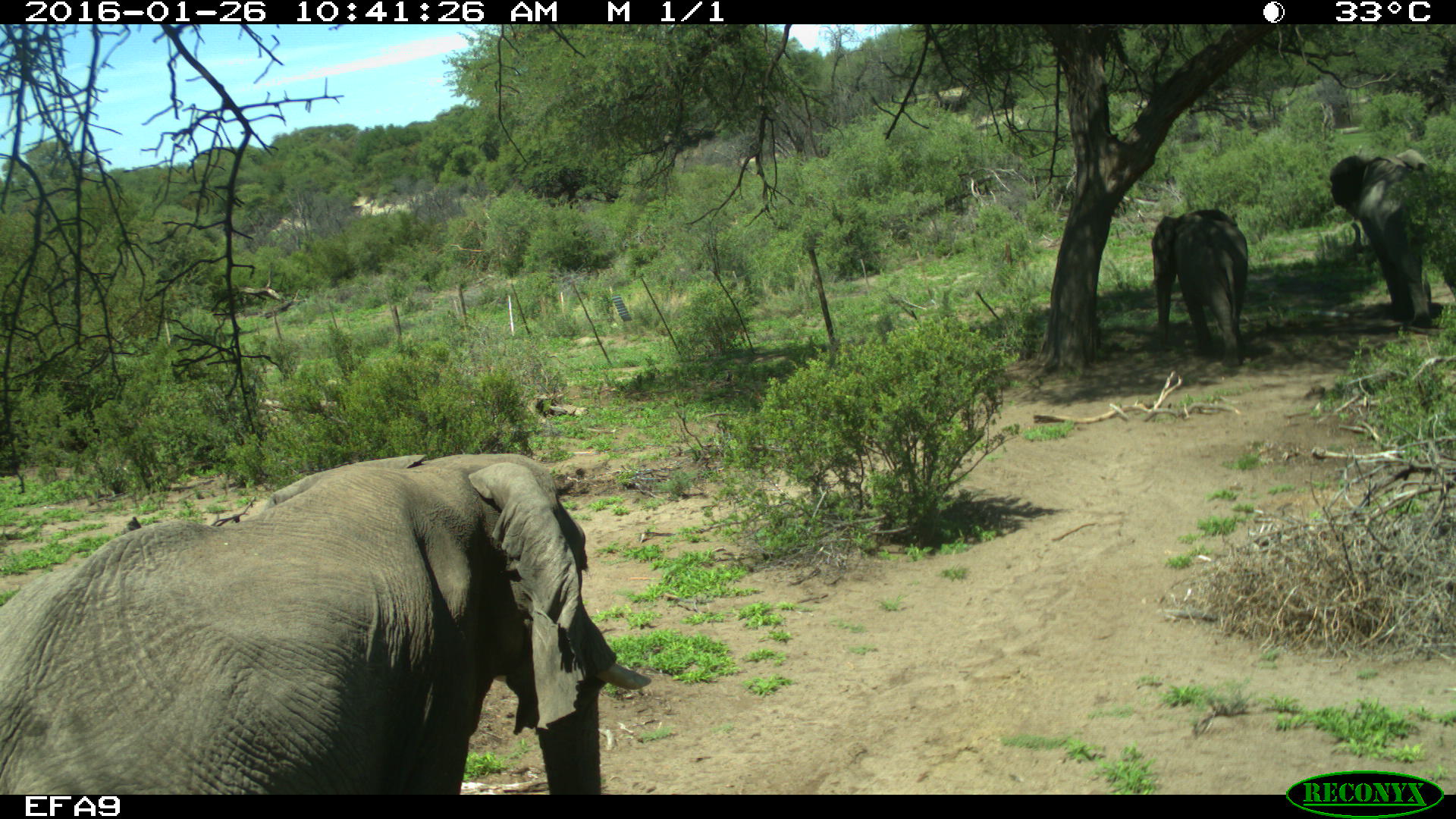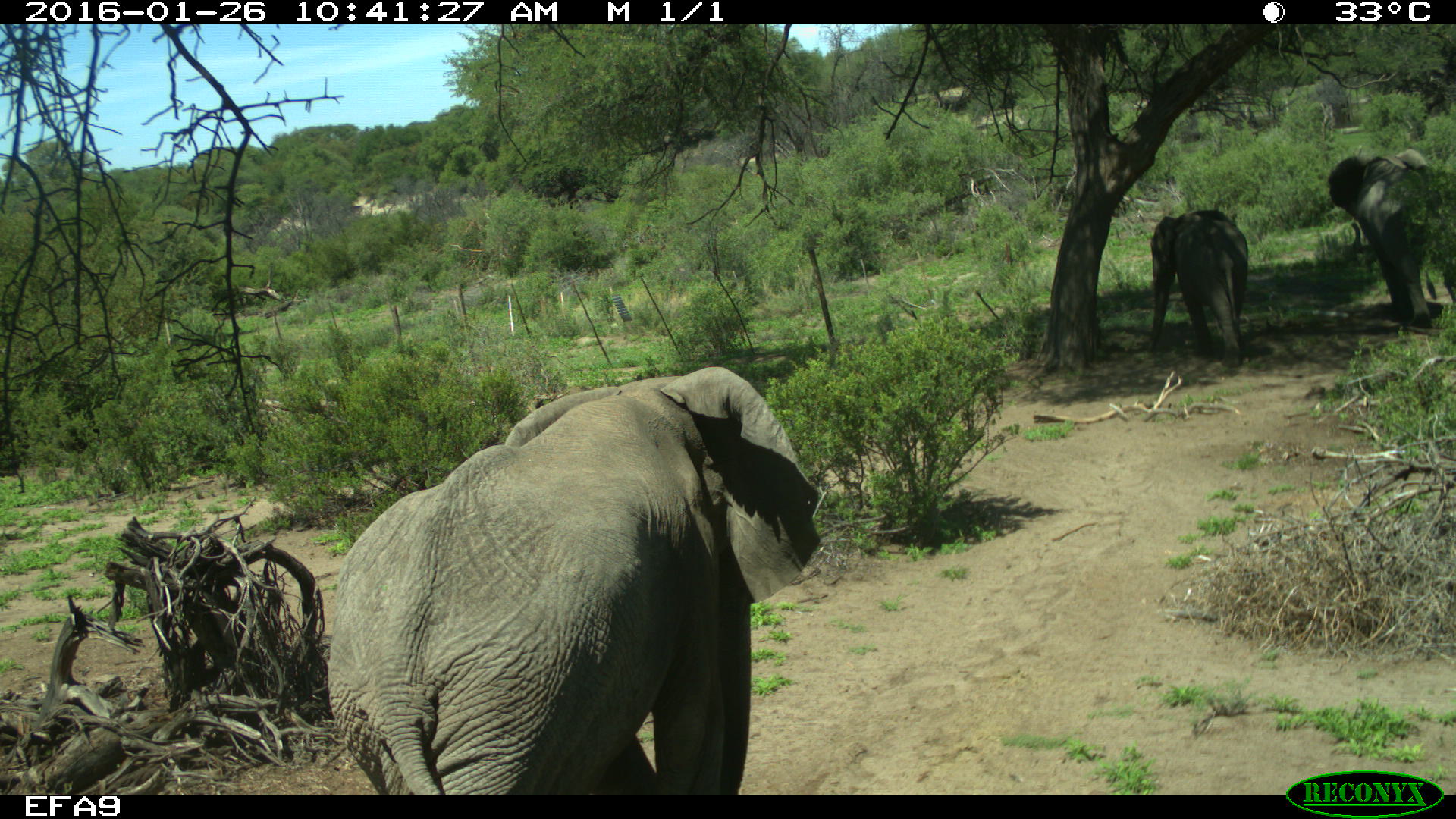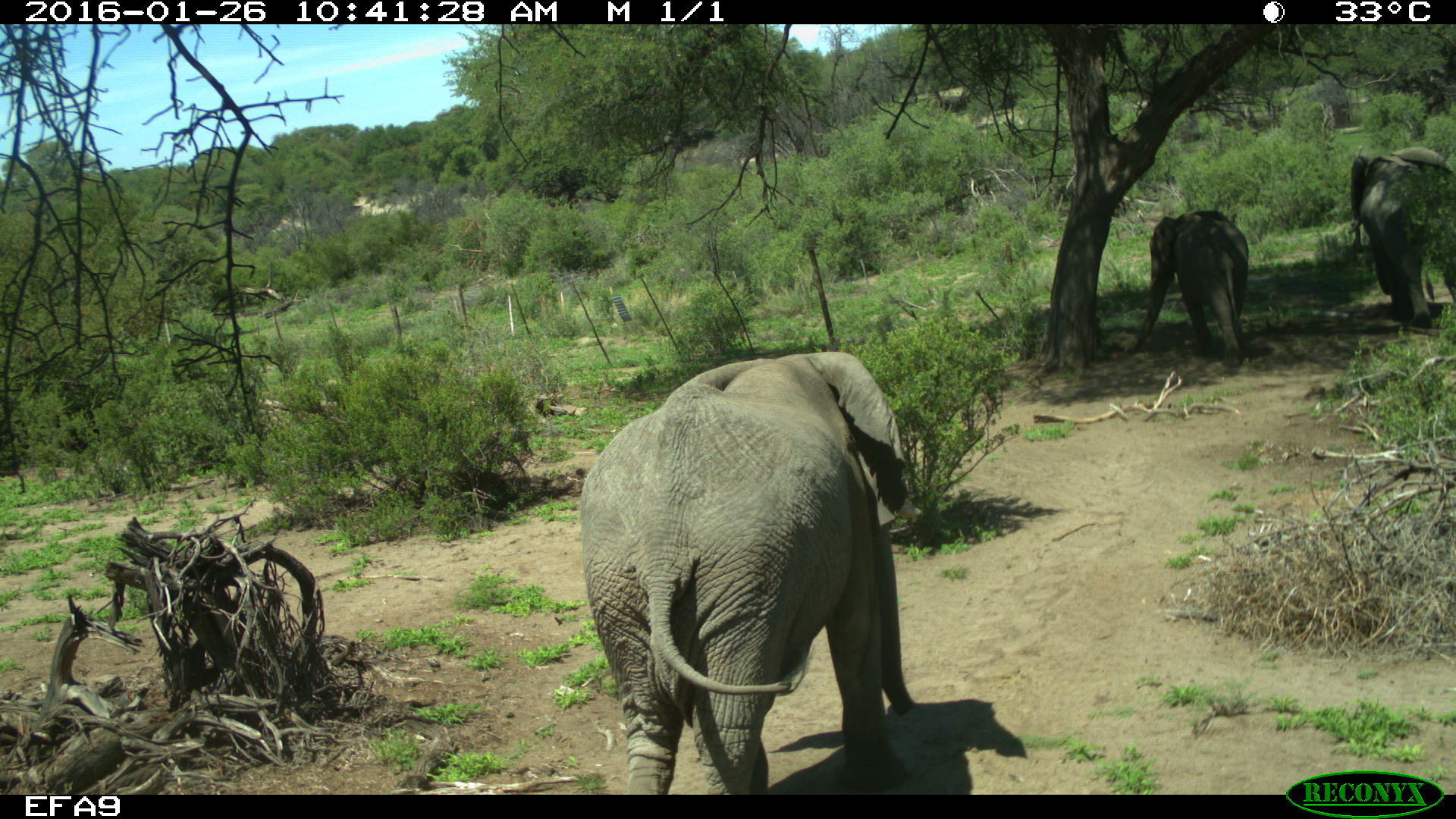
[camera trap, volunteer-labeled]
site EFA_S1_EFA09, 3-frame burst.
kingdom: Animalia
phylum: Chordata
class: Mammalia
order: Proboscidea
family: Elephantidae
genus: Loxodonta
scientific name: Loxodonta africana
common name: african bush elephant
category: elephant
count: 3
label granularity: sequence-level